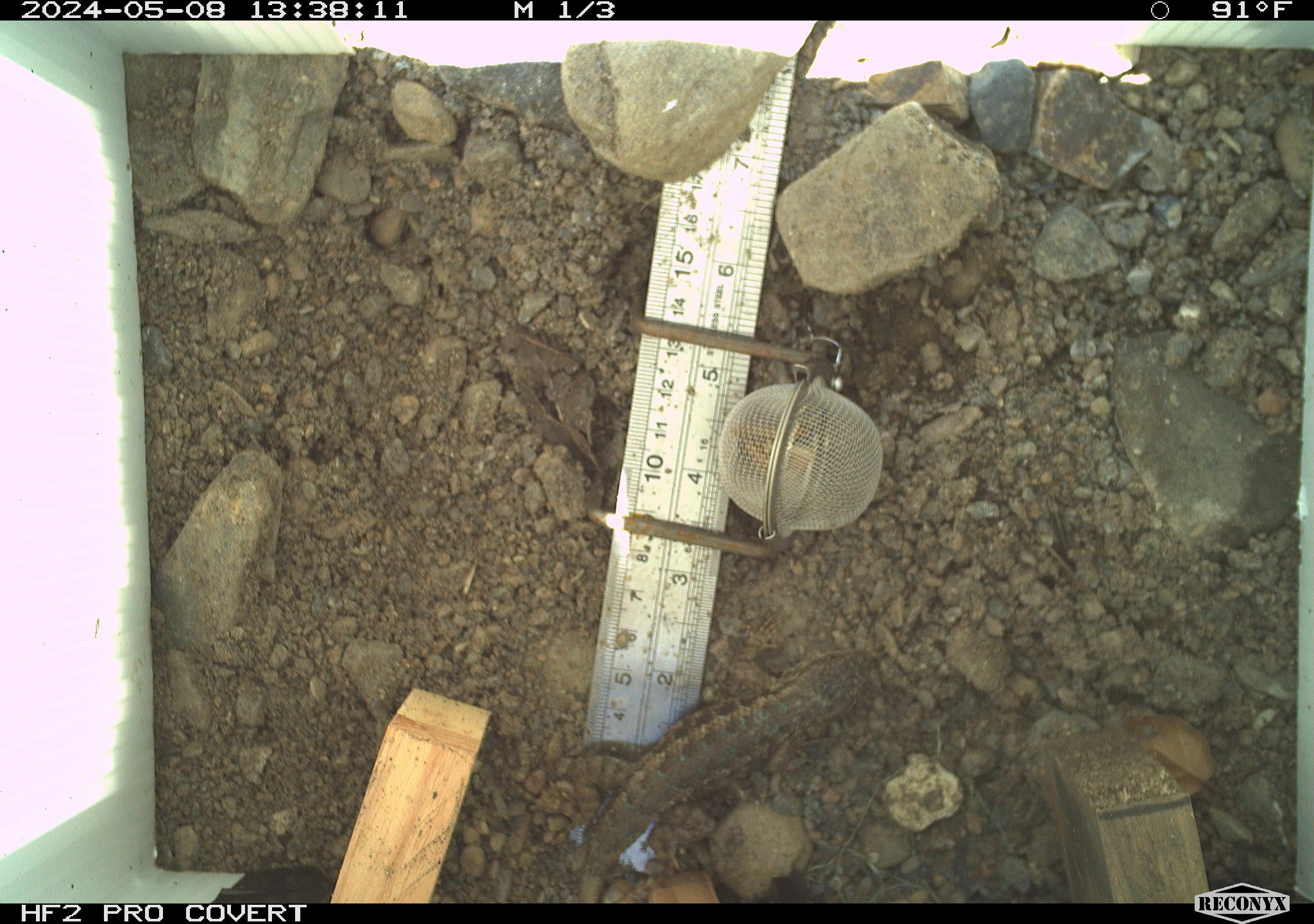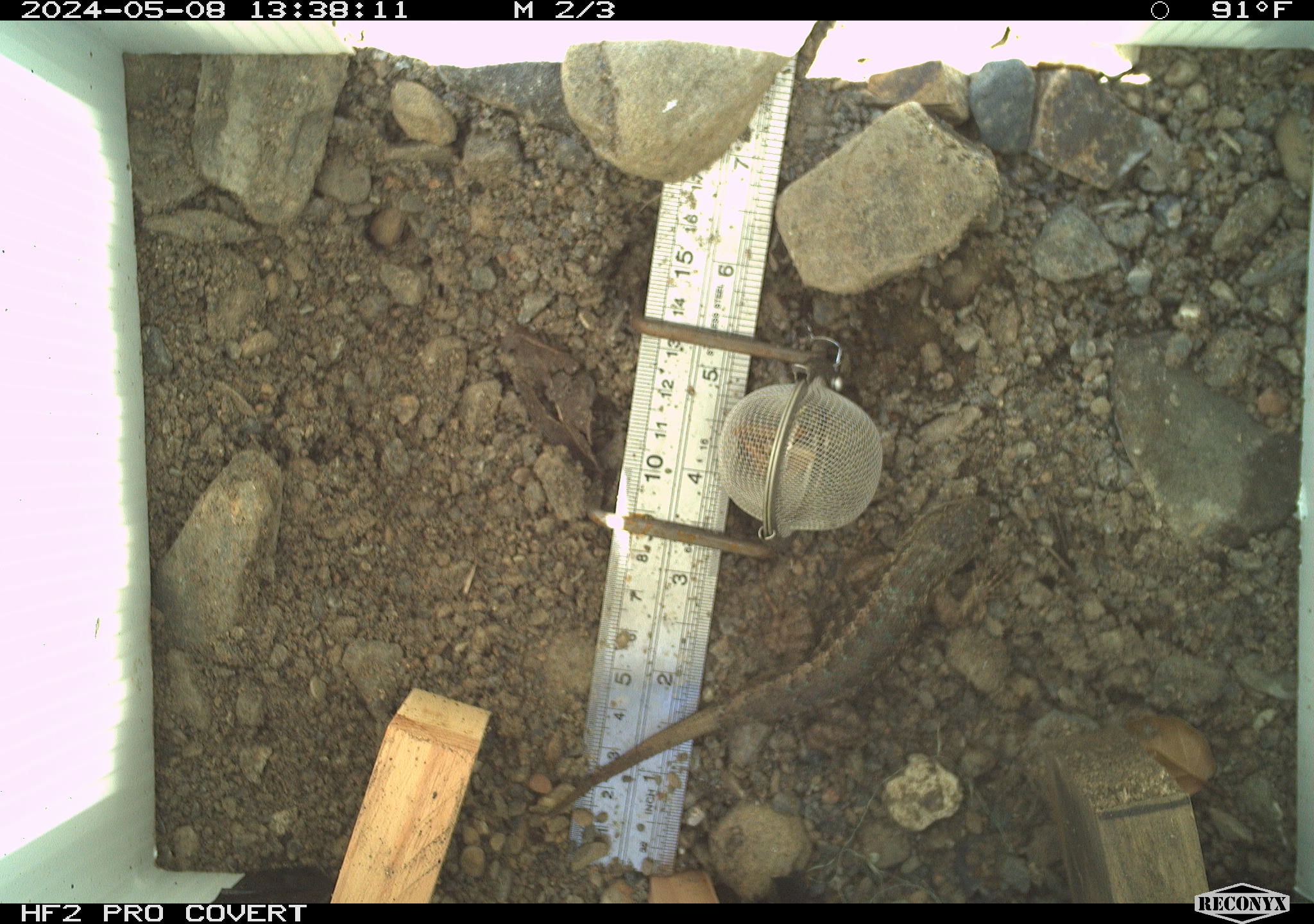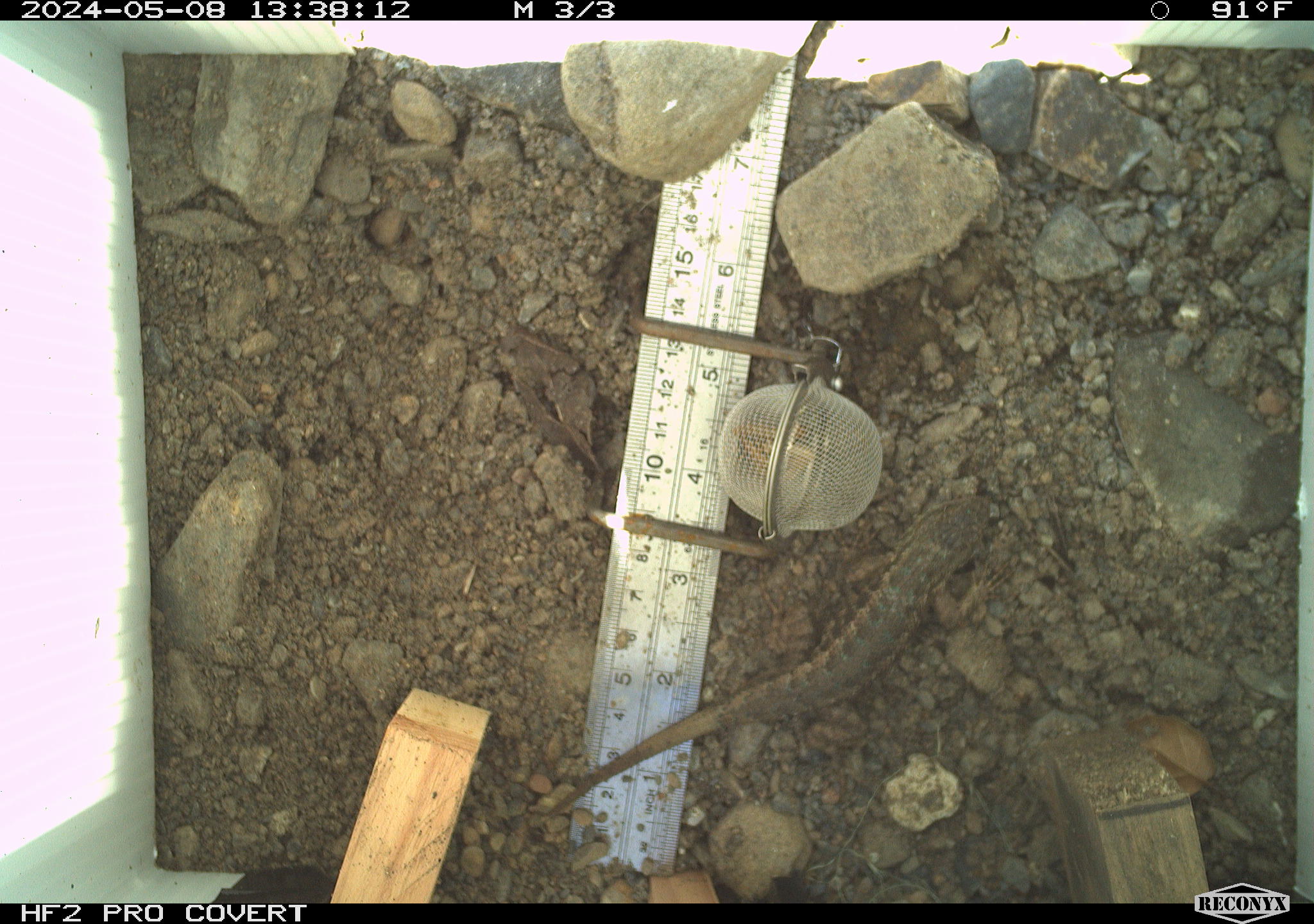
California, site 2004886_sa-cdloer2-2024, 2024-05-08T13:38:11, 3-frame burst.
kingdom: Animalia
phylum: Chordata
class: Reptilia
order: Squamata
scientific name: Squamata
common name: lizards and snakes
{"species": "lizards and snakes (Squamata)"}